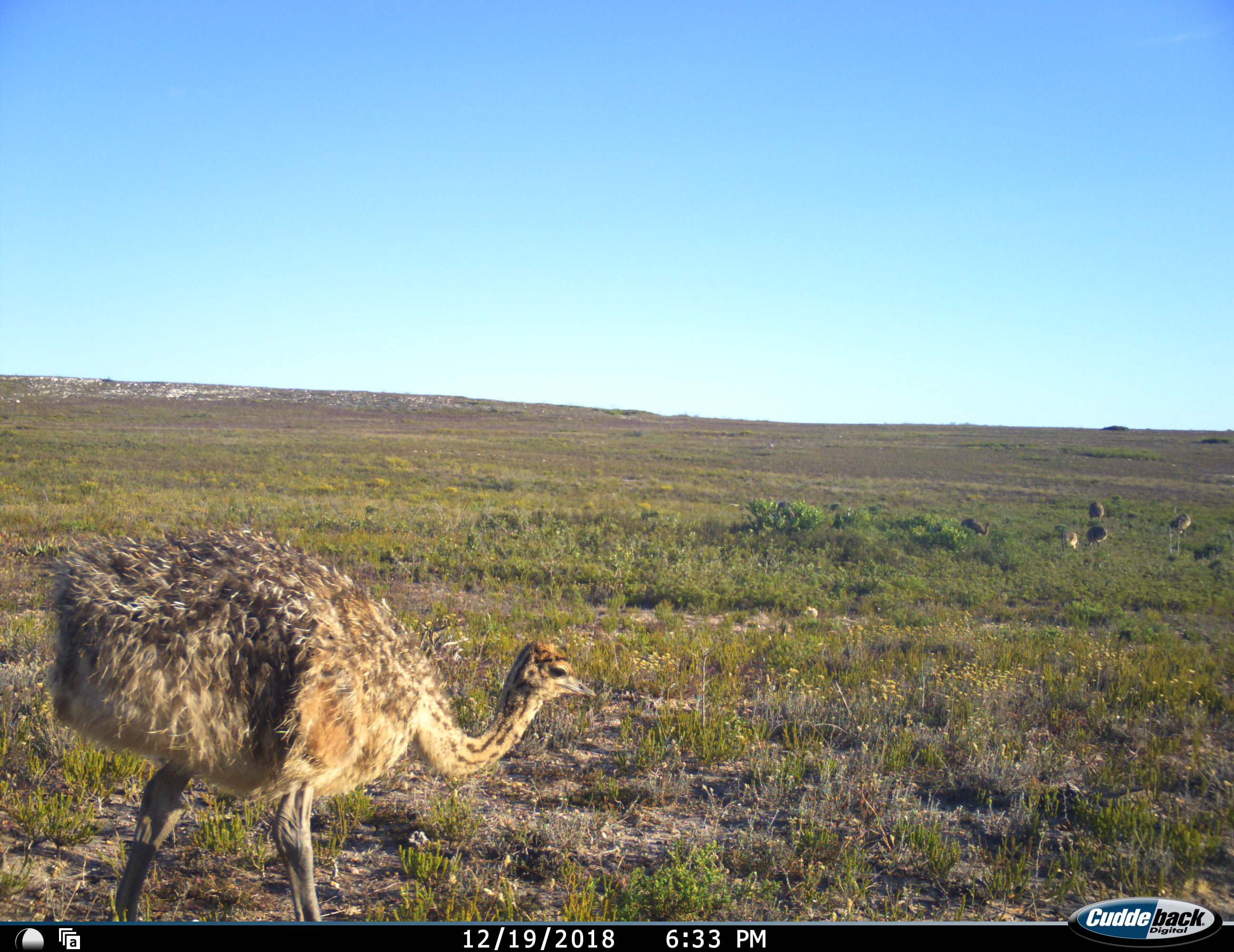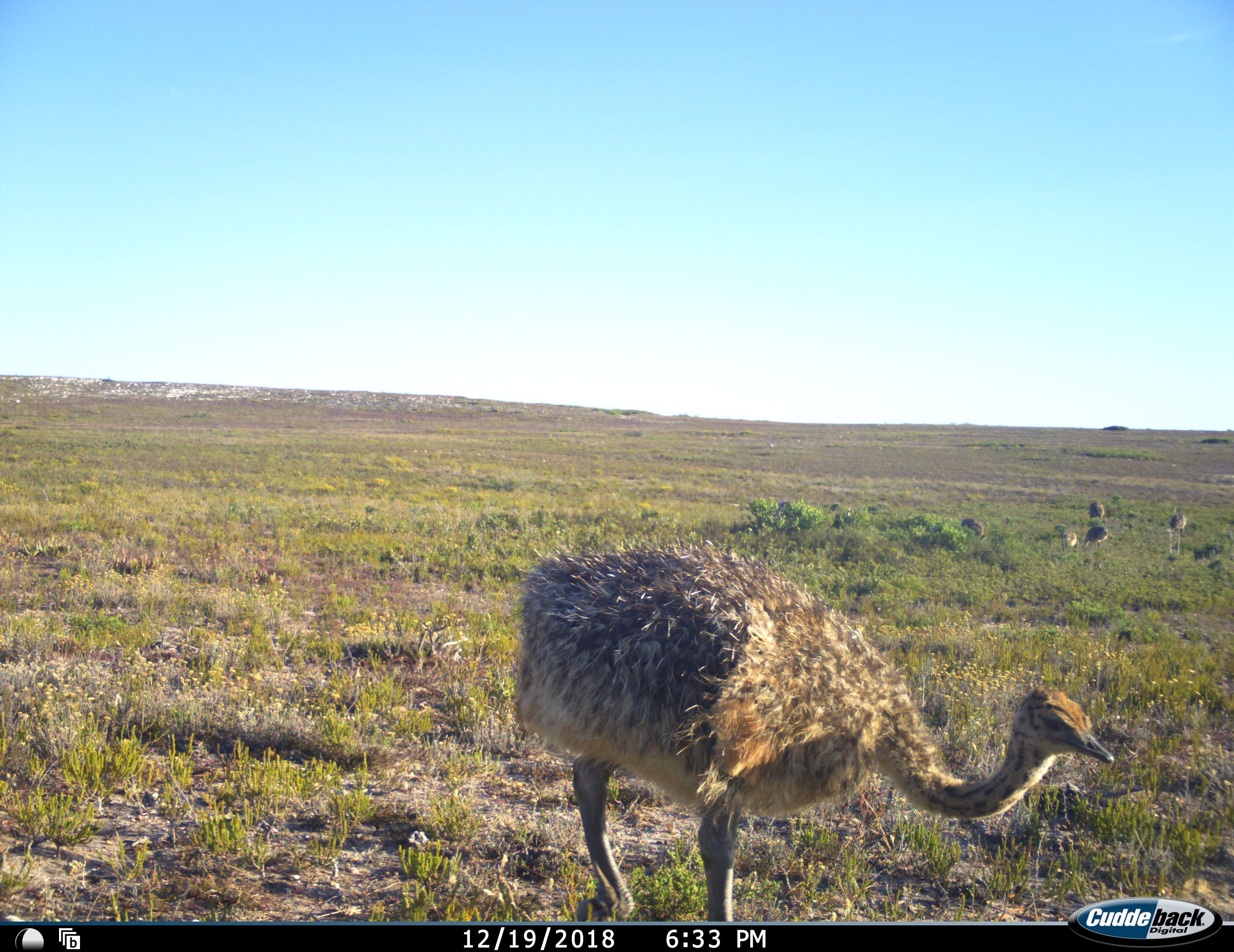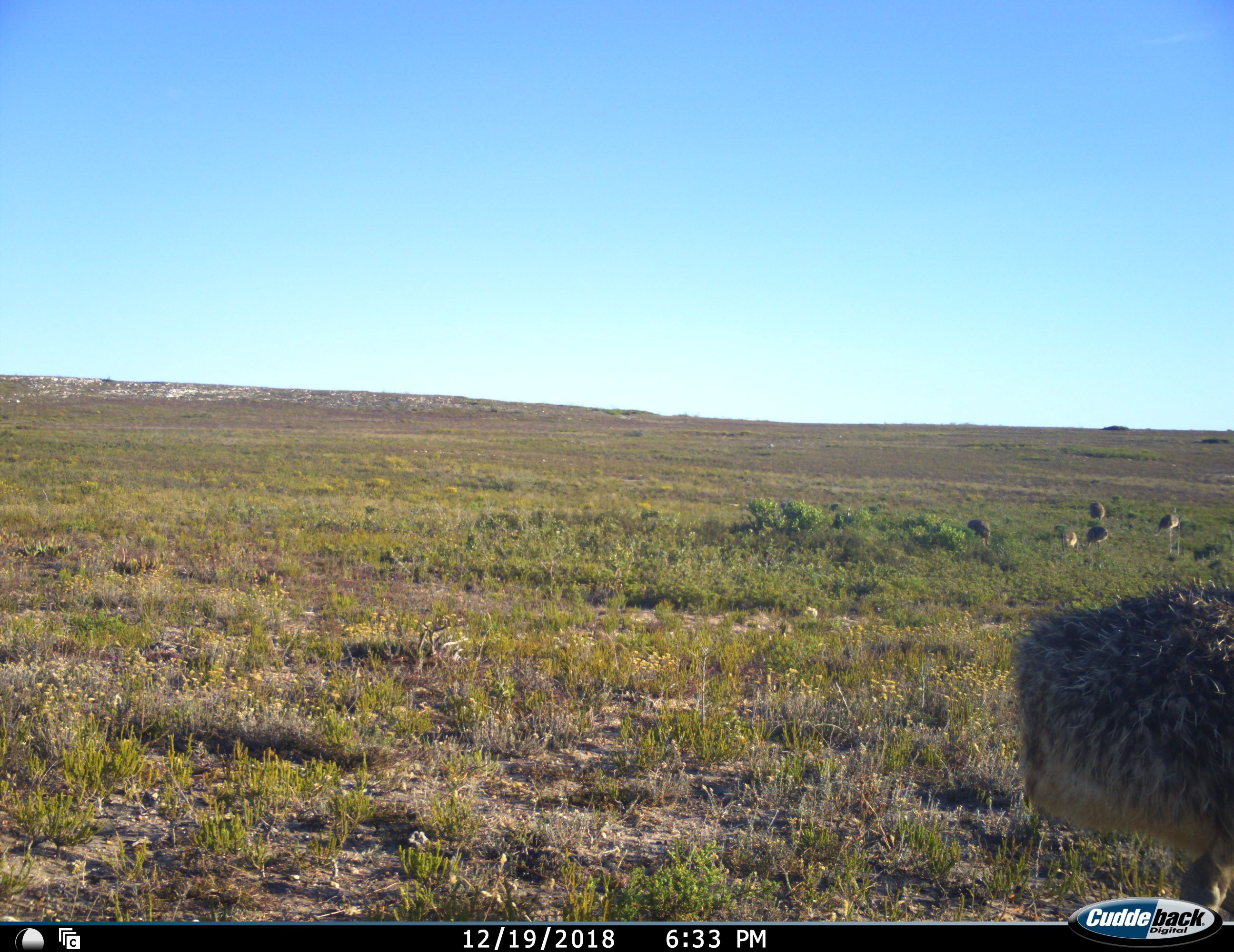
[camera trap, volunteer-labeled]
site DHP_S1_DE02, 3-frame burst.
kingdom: Animalia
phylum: Chordata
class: Aves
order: Struthioniformes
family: Struthionidae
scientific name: Struthionidae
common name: ostrich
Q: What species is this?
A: Ostrich (Struthionidae).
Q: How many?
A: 6.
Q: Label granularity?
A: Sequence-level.